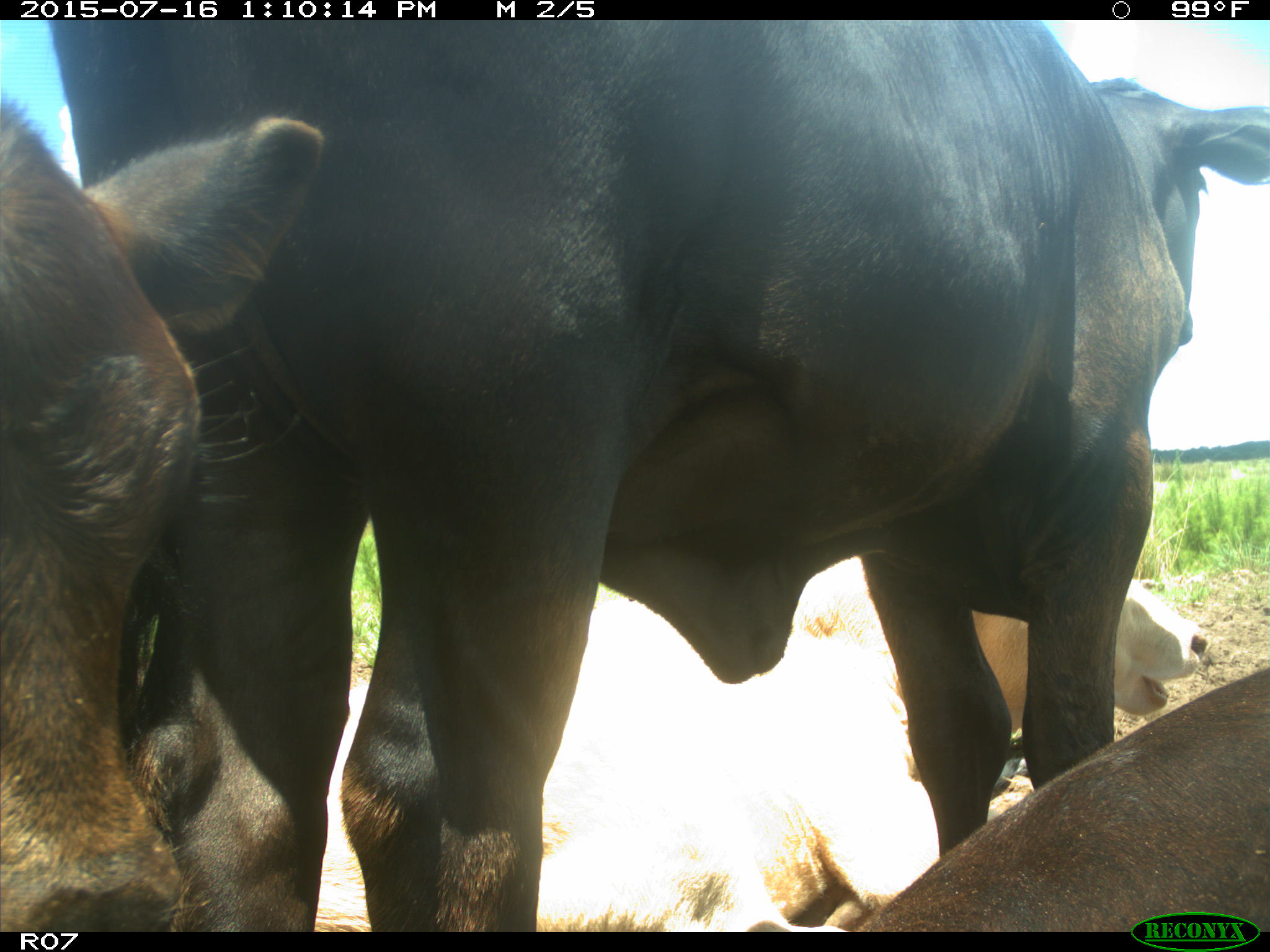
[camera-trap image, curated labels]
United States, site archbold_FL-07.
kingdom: Animalia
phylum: Chordata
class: Mammalia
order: Artiodactyla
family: Bovidae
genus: Bos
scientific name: Bos taurus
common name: domestic cow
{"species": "Bos taurus (domestic cow)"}